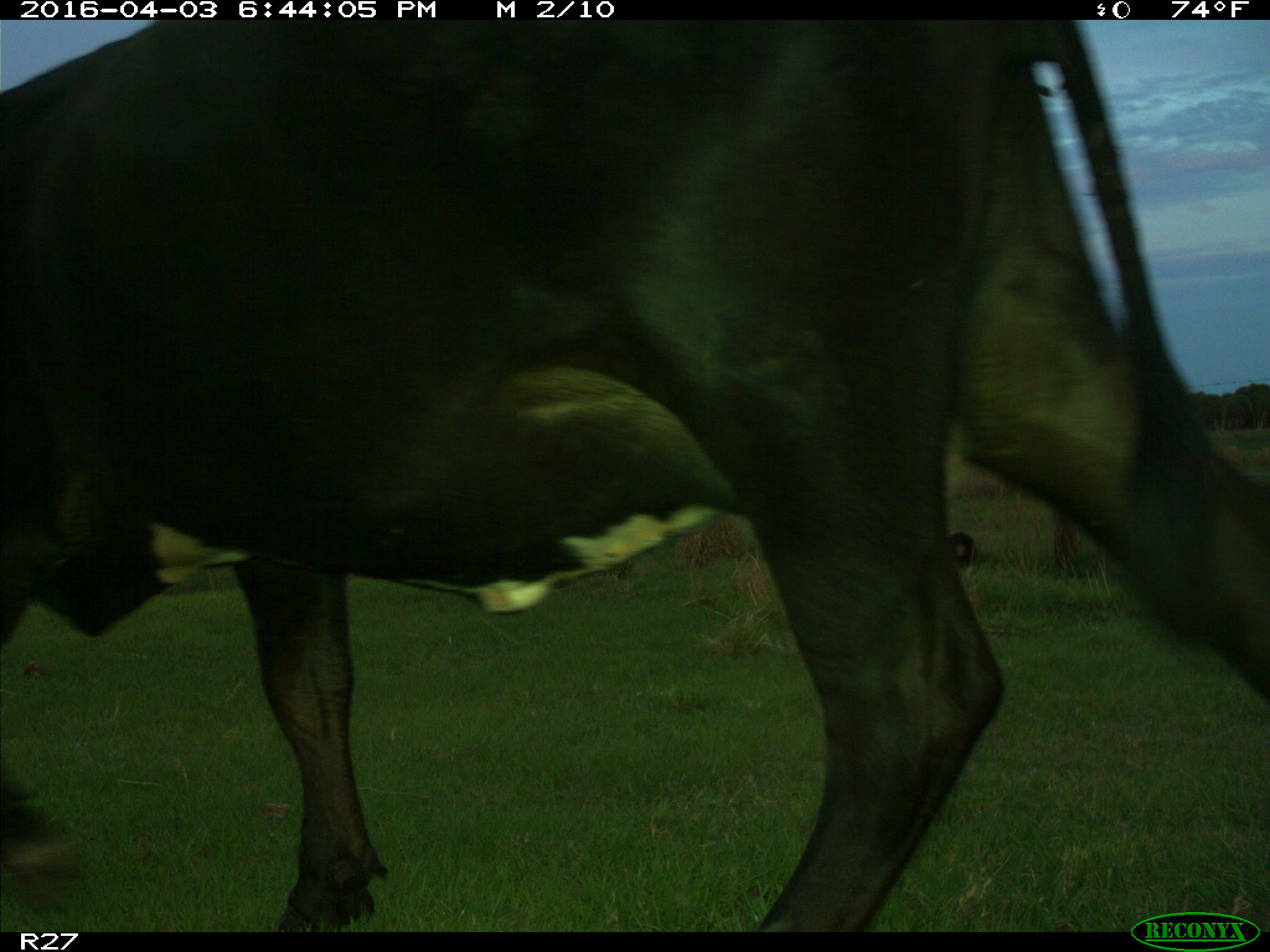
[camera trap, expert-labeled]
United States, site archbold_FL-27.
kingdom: Animalia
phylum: Chordata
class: Mammalia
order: Artiodactyla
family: Bovidae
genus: Bos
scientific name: Bos taurus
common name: domestic cow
Bos taurus (domestic cow).